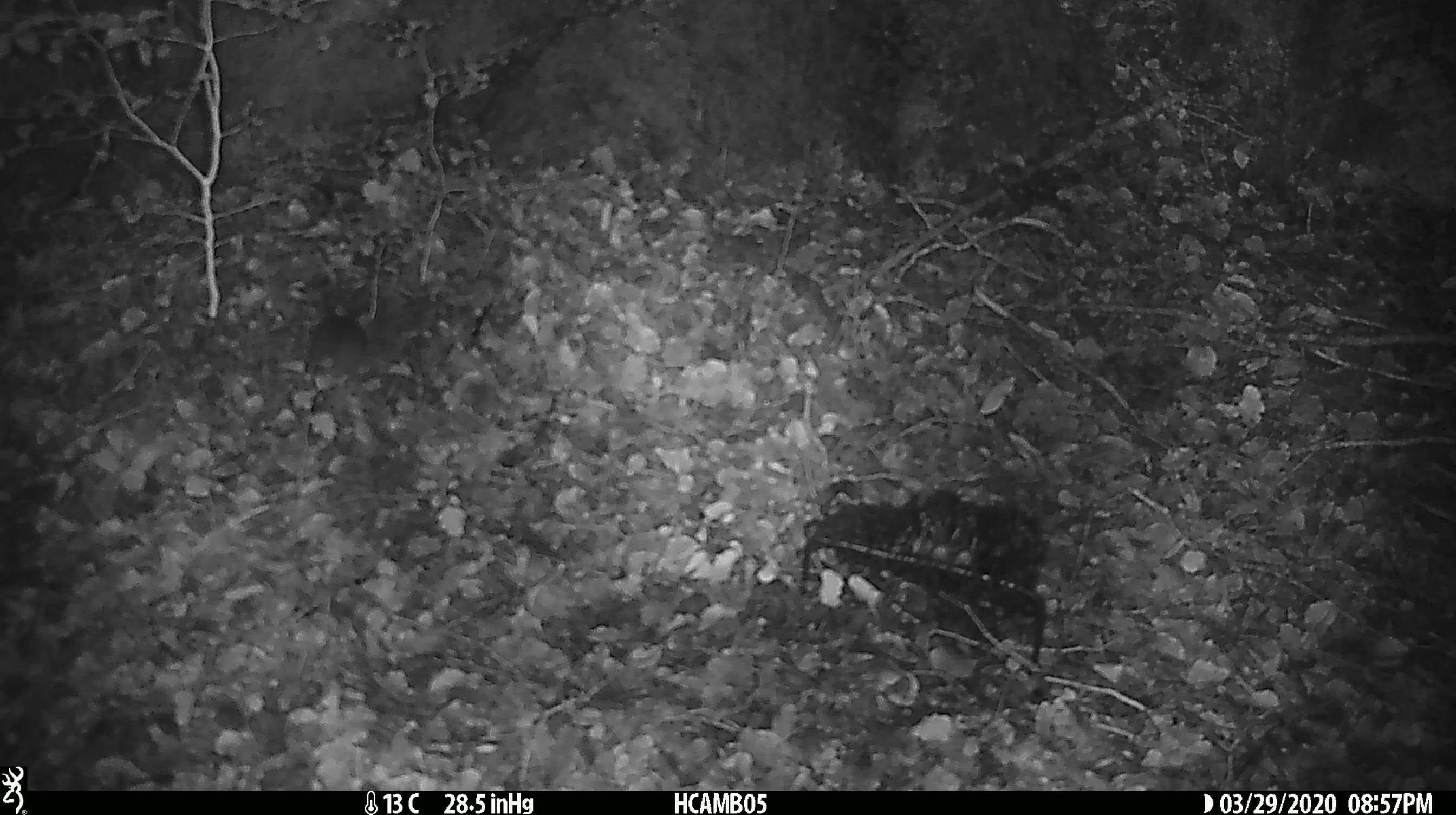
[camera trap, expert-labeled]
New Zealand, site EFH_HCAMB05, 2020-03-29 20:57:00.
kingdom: Animalia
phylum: Chordata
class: Mammalia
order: Rodentia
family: Muridae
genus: Mus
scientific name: Mus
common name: mouse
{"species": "mouse (Mus)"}